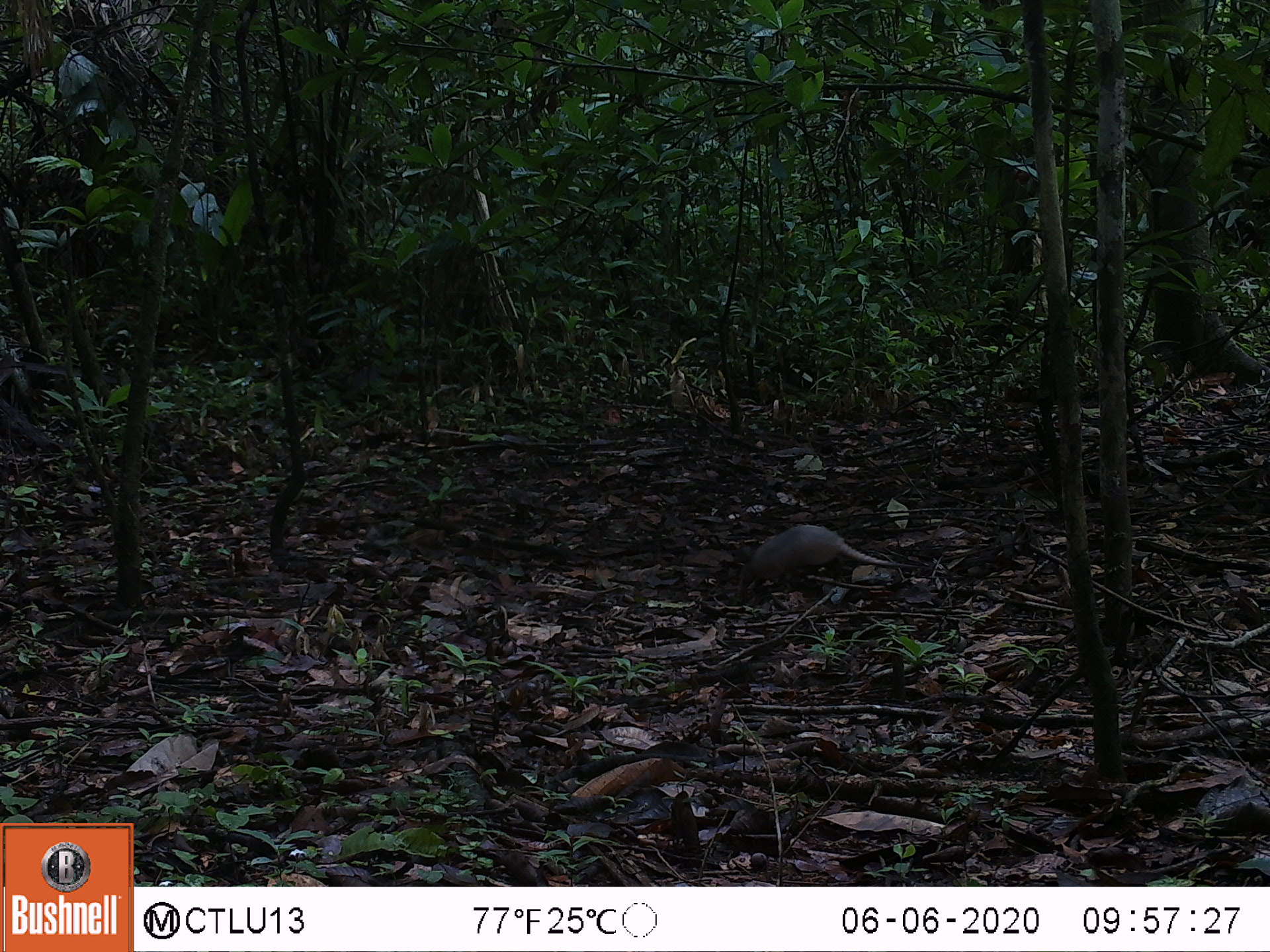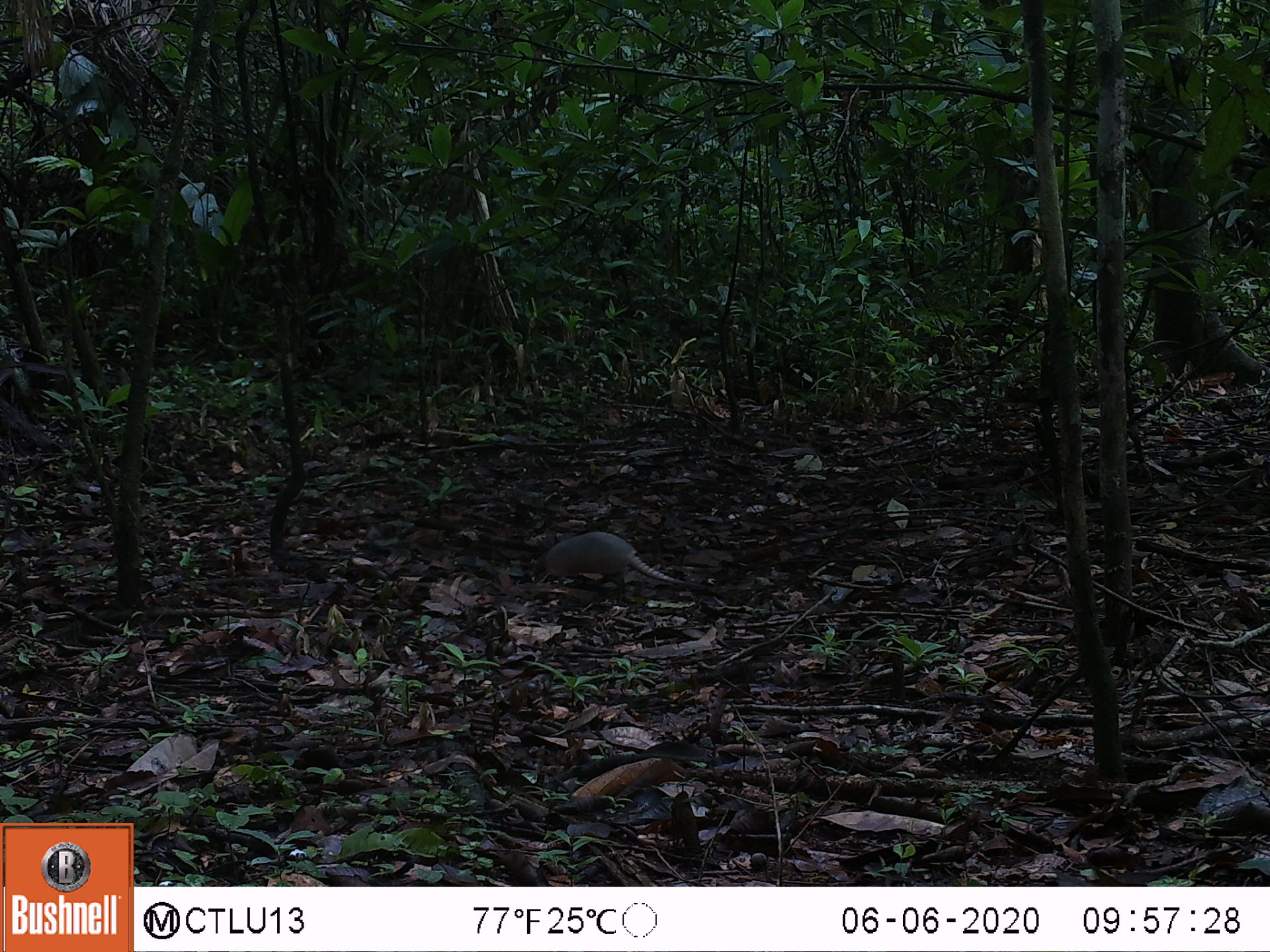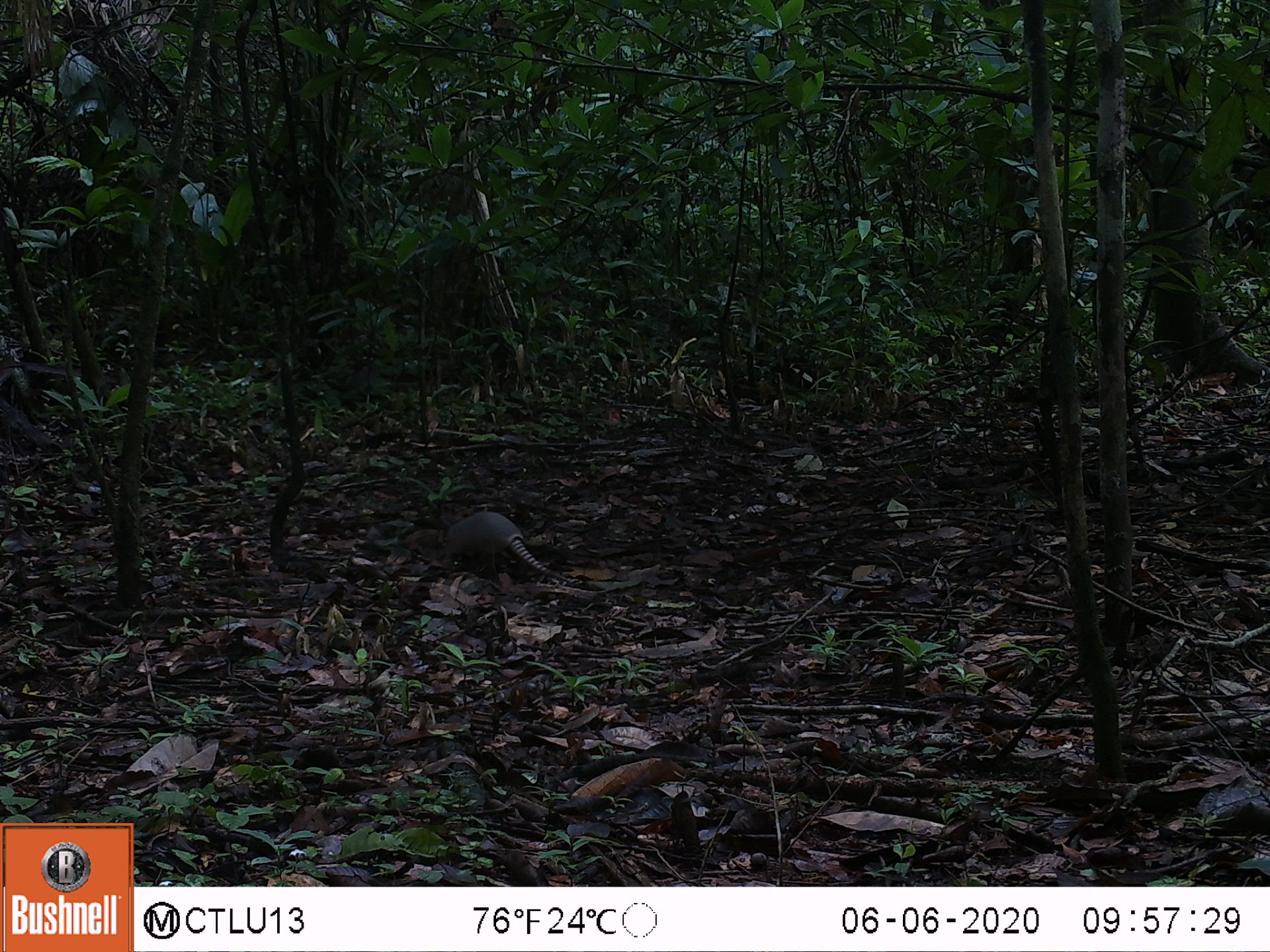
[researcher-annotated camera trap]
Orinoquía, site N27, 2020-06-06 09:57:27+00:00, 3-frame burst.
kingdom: Animalia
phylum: Chordata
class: Mammalia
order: Cingulata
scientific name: Cingulata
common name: armadillo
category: unknown armadillo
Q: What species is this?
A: Unknown armadillo (armadillo) (Cingulata).